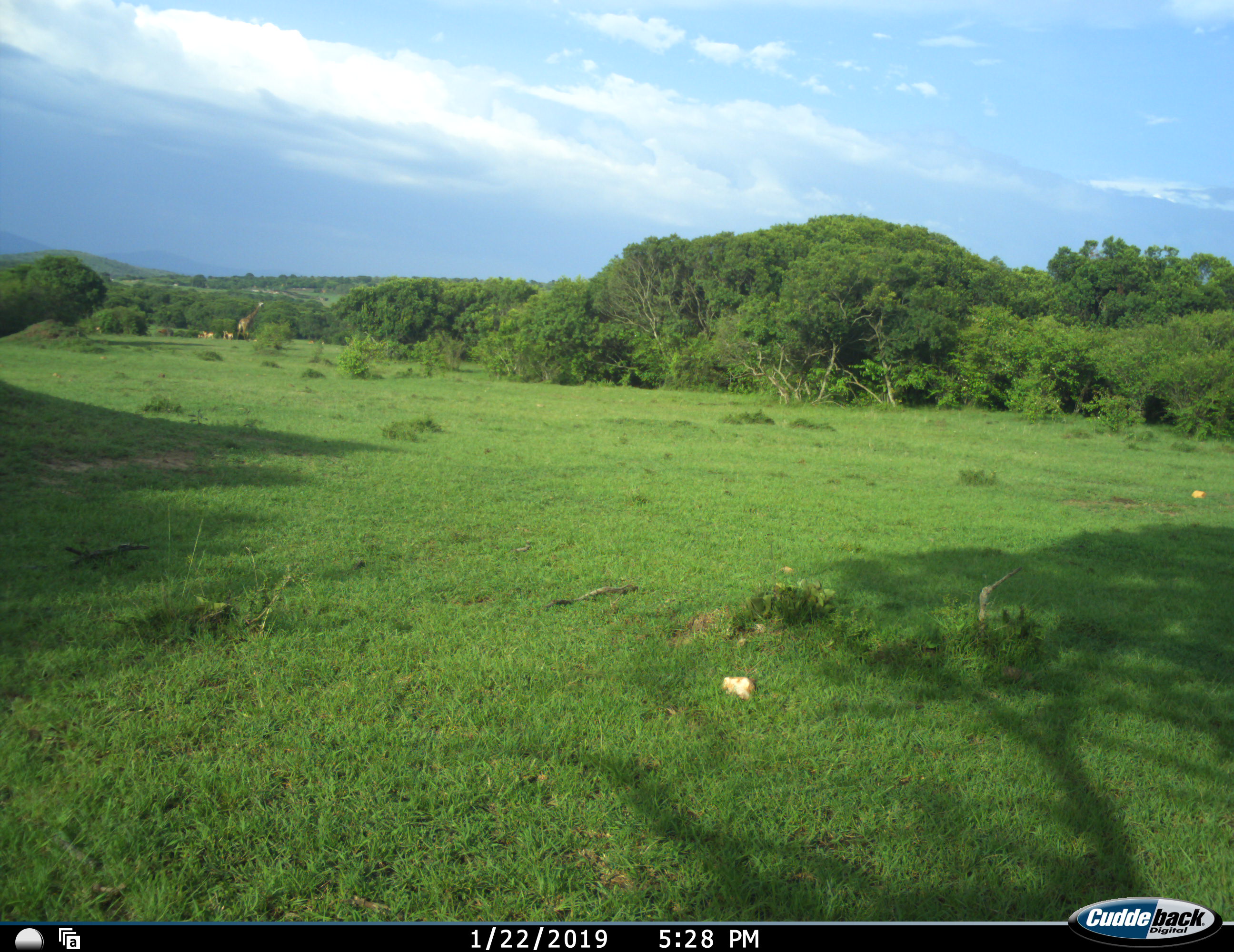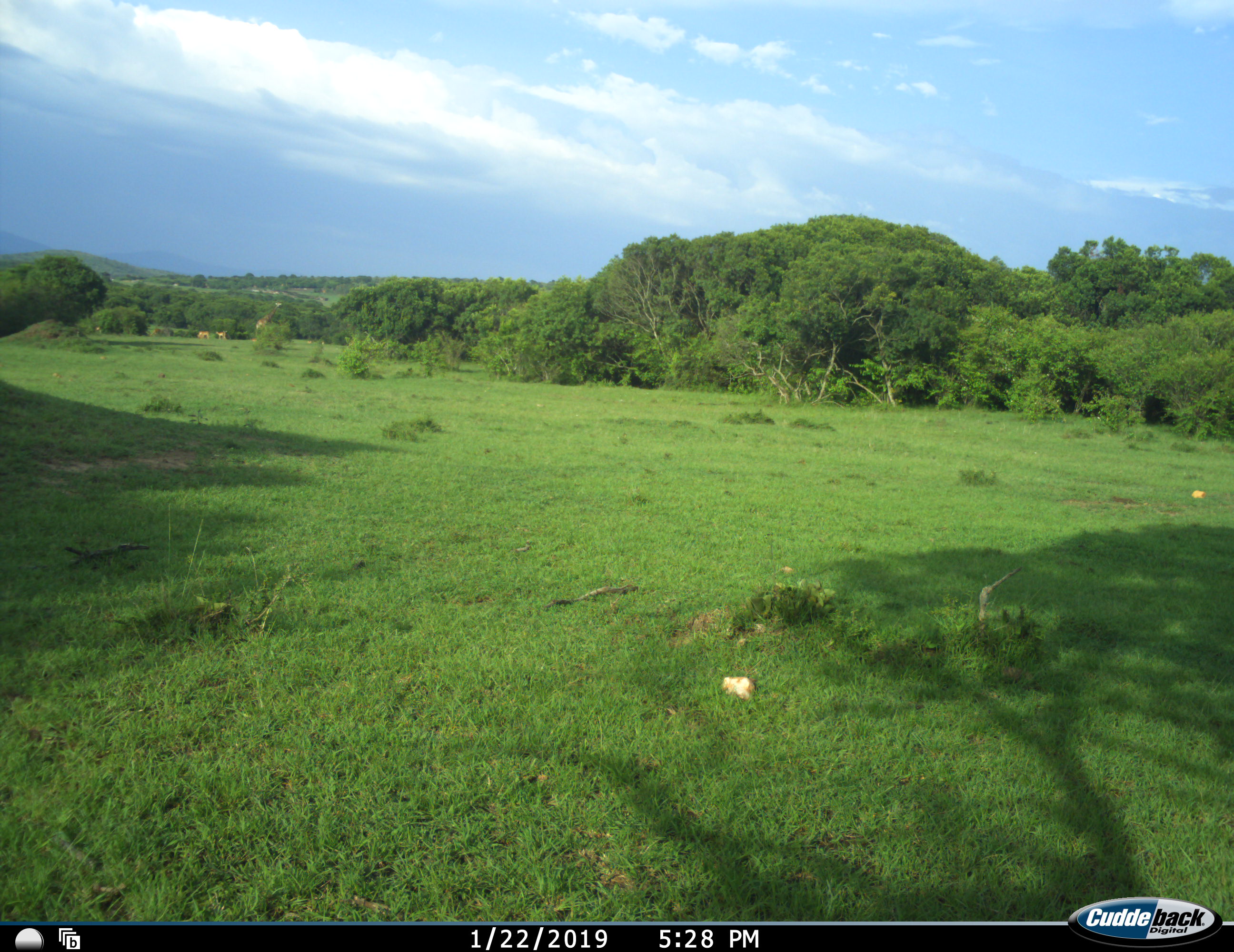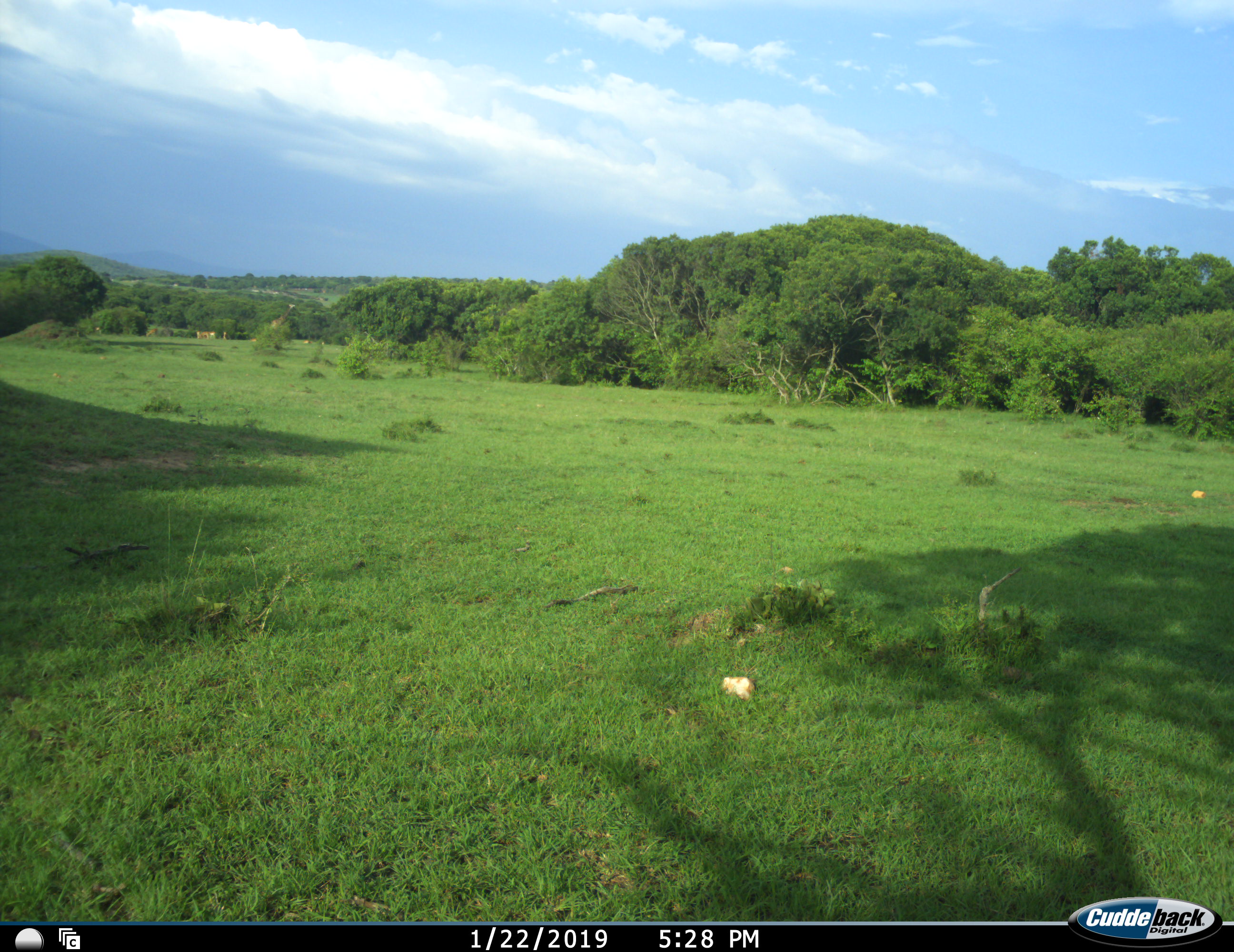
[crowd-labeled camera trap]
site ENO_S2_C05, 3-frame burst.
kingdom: Animalia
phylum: Chordata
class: Mammalia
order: Artiodactyla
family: Giraffidae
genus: Giraffa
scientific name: Giraffa camelopardalis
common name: giraffe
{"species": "giraffe (Giraffa camelopardalis)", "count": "1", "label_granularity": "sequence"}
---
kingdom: Animalia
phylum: Chordata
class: Mammalia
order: Artiodactyla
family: Bovidae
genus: Aepyceros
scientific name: Aepyceros melampus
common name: impala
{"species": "impala (Aepyceros melampus)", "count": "4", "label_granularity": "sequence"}